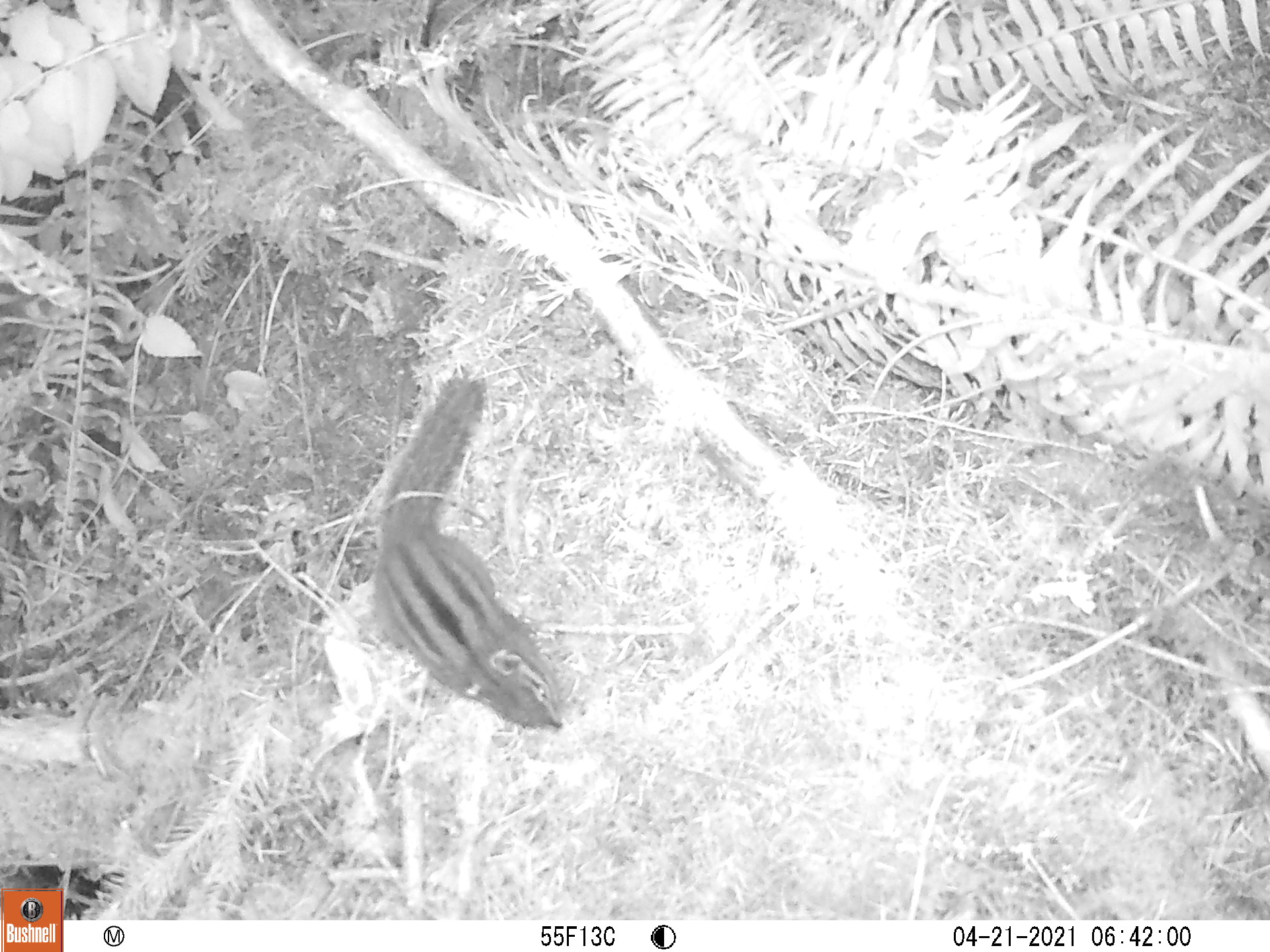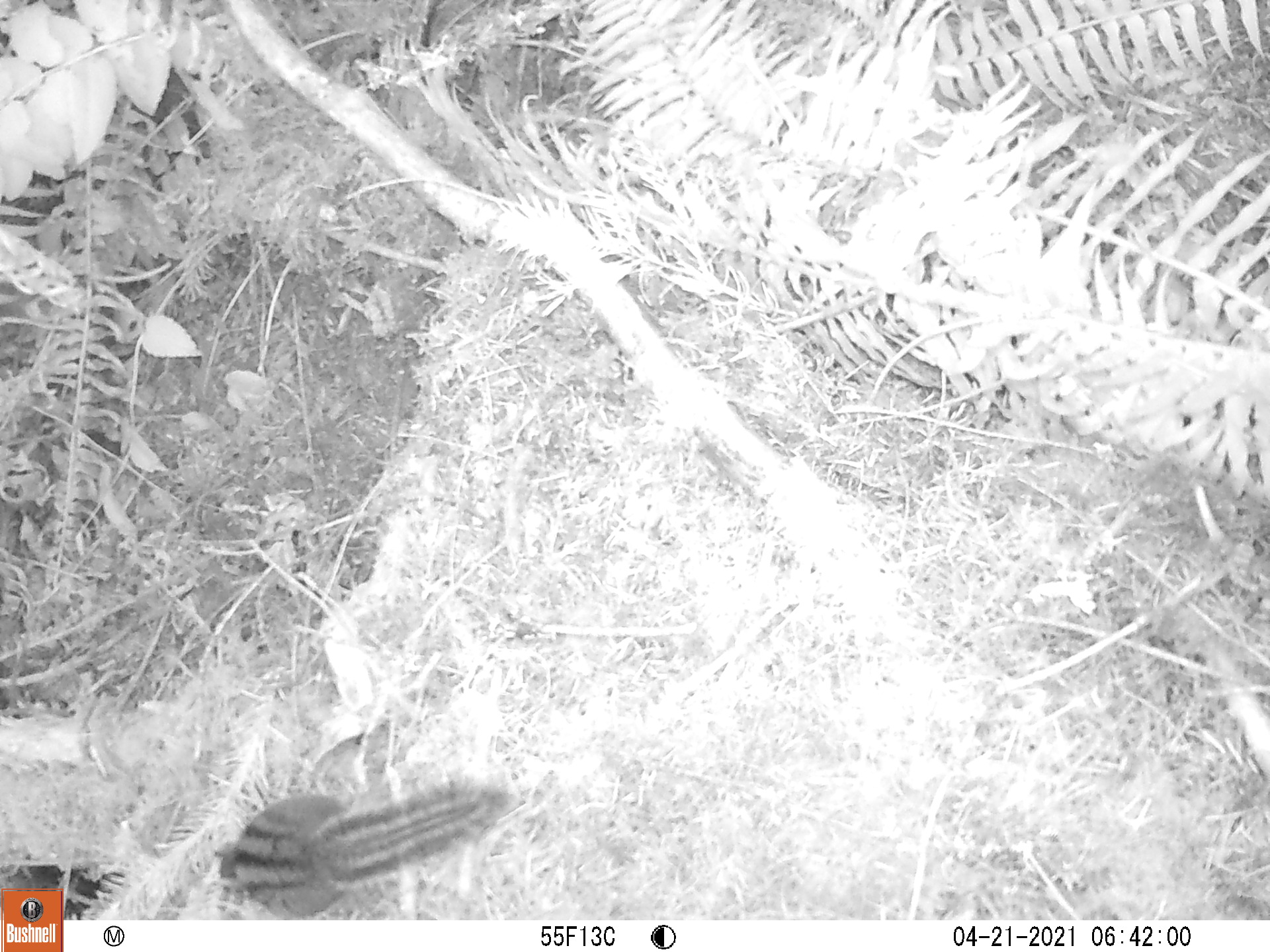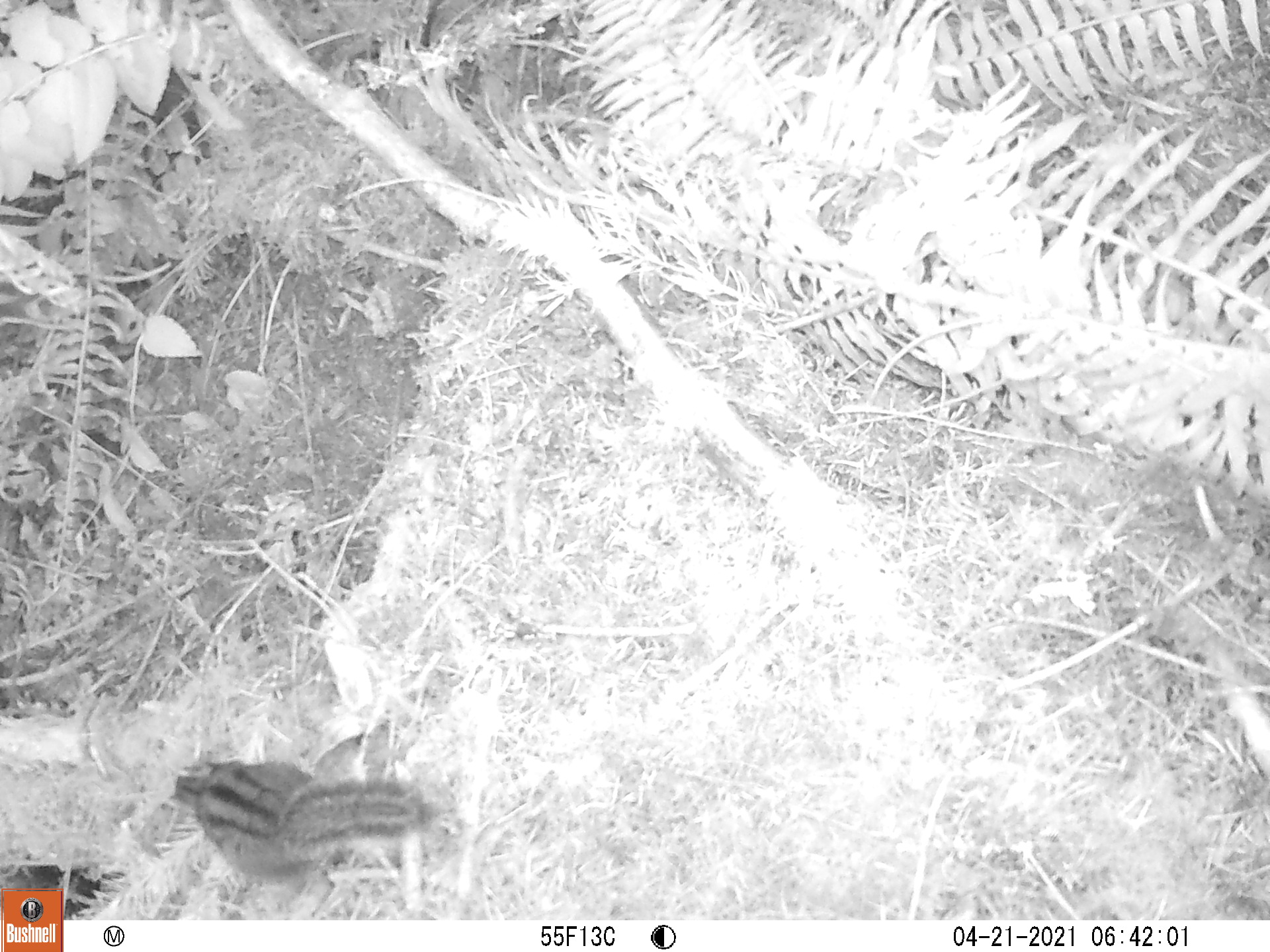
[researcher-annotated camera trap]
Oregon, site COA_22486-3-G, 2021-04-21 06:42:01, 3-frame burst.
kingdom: Animalia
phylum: Chordata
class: Mammalia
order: Rodentia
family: Sciuridae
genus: Neotamias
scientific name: Neotamias townsendii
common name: townsend's chipmunk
Townsend's chipmunk (Neotamias townsendii).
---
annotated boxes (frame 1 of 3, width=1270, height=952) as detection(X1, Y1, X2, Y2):
townsend's chipmunk: detection(366, 373, 574, 738)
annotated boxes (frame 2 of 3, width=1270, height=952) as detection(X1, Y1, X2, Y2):
townsend's chipmunk: detection(211, 775, 523, 917)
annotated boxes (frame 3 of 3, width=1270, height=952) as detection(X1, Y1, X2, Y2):
townsend's chipmunk: detection(163, 756, 441, 887)